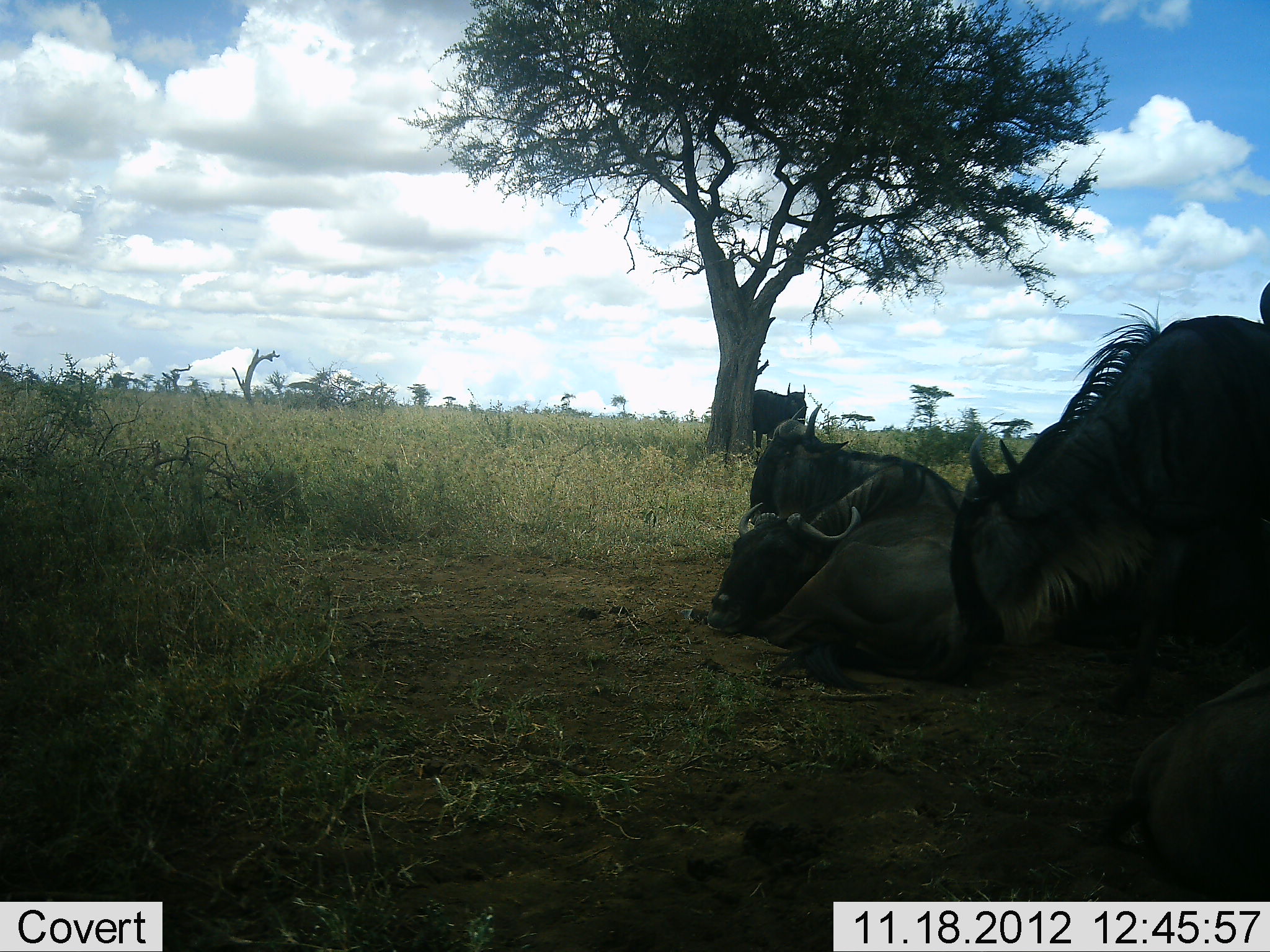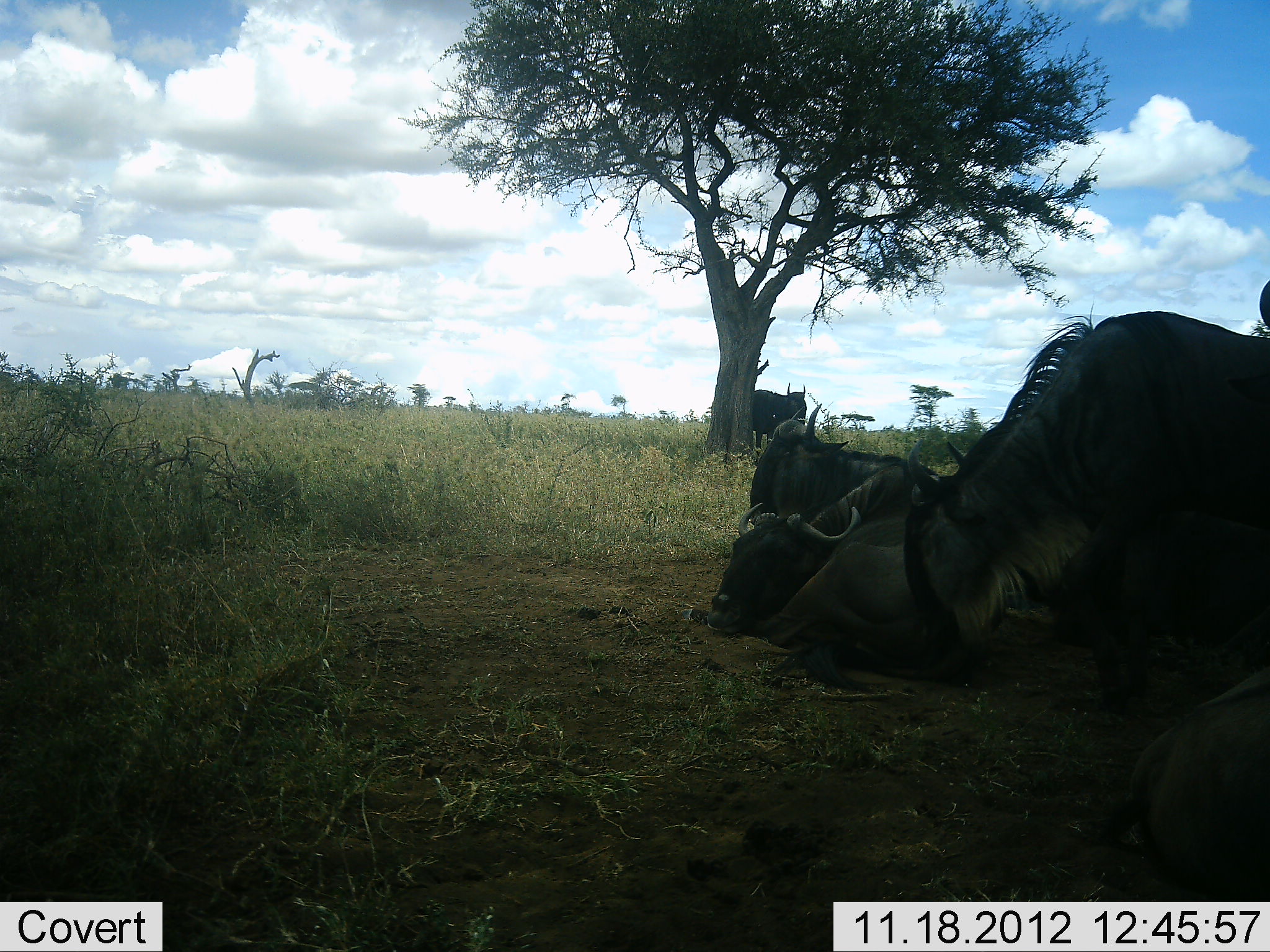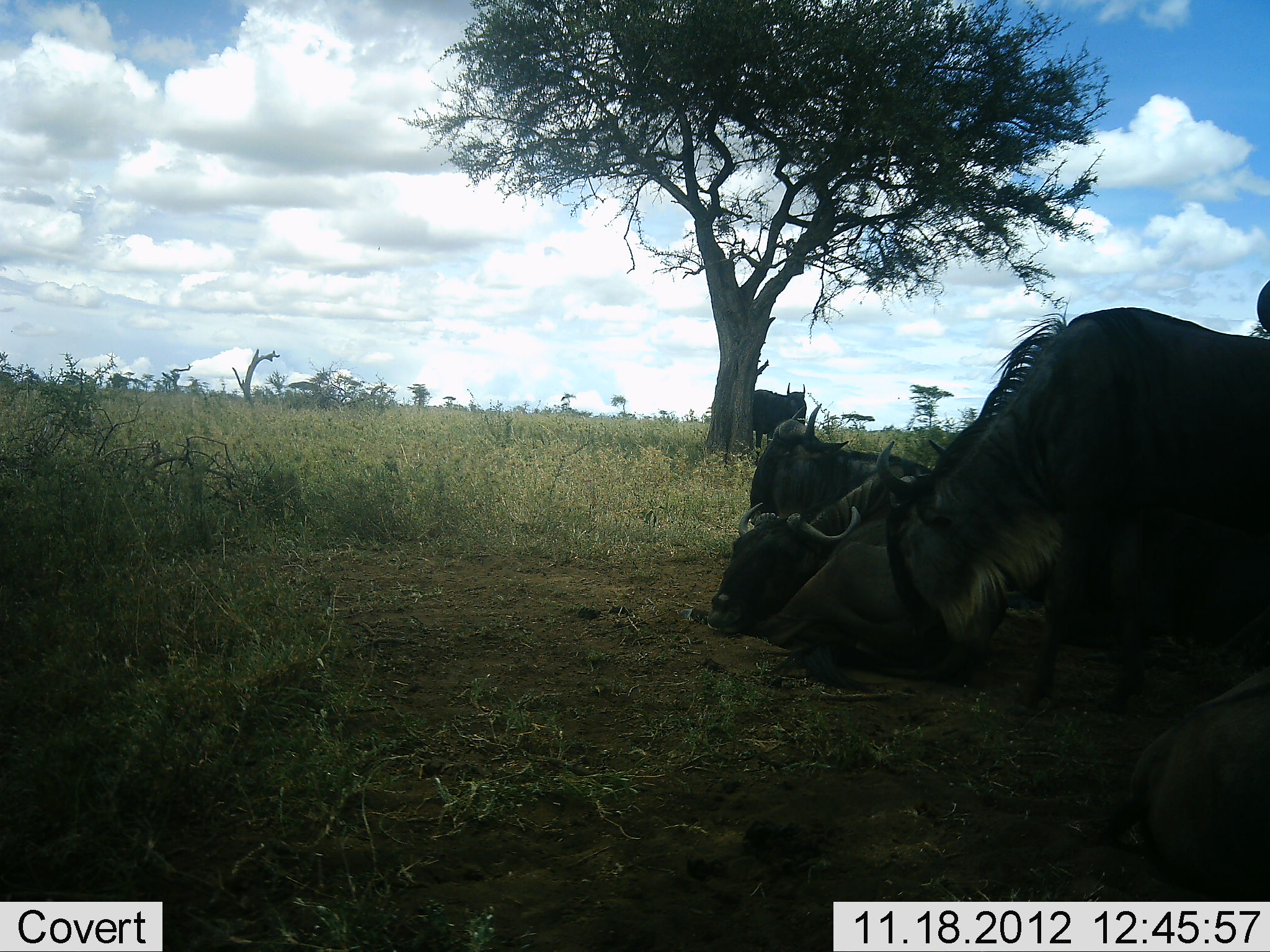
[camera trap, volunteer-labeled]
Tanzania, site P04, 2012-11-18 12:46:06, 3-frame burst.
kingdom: Animalia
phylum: Chordata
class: Mammalia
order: Artiodactyla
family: Bovidae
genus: Connochaetes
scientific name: Connochaetes taurinus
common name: blue wildebeest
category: wildebeest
Wildebeest (blue wildebeest) (Connochaetes taurinus), count 5. Behavior (volunteer vote fractions): standing 50%, resting 100%, moving 10%, interacting 0%. Young present (vote fraction): 0%. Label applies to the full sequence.